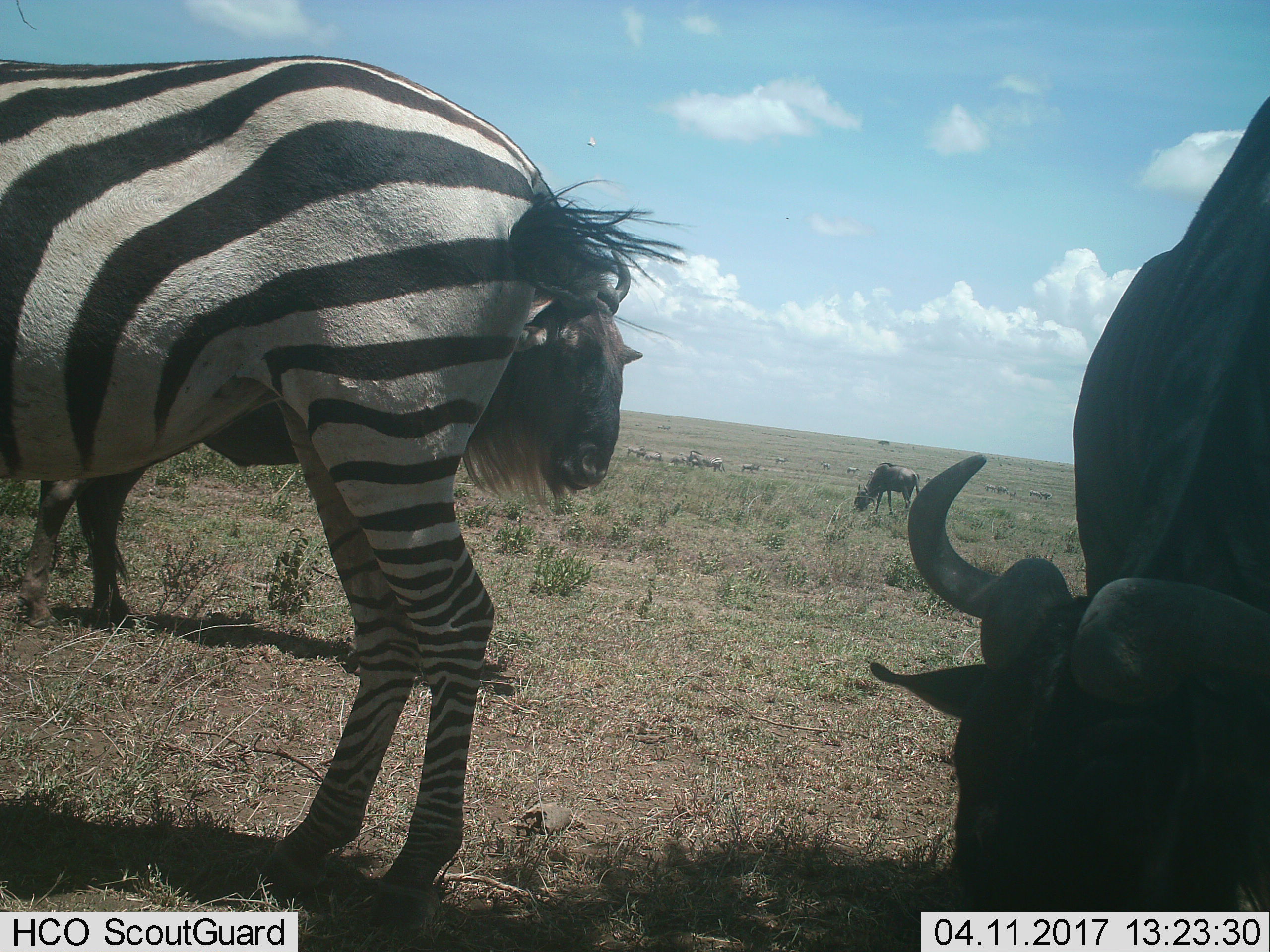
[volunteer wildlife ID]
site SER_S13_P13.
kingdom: Animalia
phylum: Chordata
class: Mammalia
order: Artiodactyla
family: Bovidae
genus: Connochaetes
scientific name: Connochaetes taurinus taurinus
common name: blue wildebeest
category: wildebeestblue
Wildebeestblue (blue wildebeest) (Connochaetes taurinus taurinus), count 3. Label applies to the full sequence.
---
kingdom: Animalia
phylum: Chordata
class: Mammalia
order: Perissodactyla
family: Equidae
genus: Equus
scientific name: Equus quagga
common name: plains zebra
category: zebraplains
Zebraplains (plains zebra) (Equus quagga), count 1. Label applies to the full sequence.